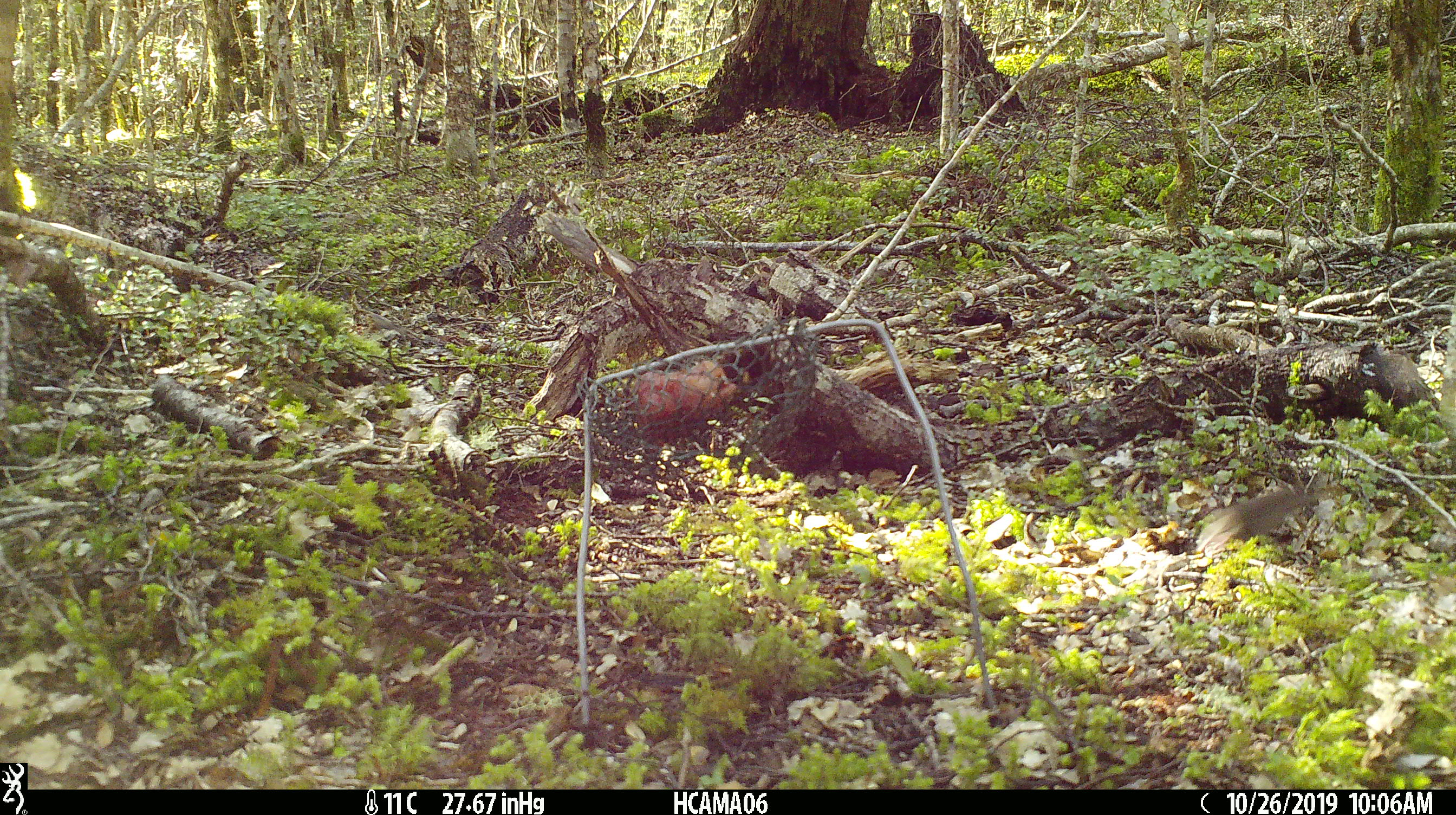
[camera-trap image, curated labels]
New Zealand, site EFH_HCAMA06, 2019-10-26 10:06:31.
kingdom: Animalia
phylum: Chordata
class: Mammalia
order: Rodentia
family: Muridae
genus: Mus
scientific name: Mus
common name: mouse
Mouse (Mus).